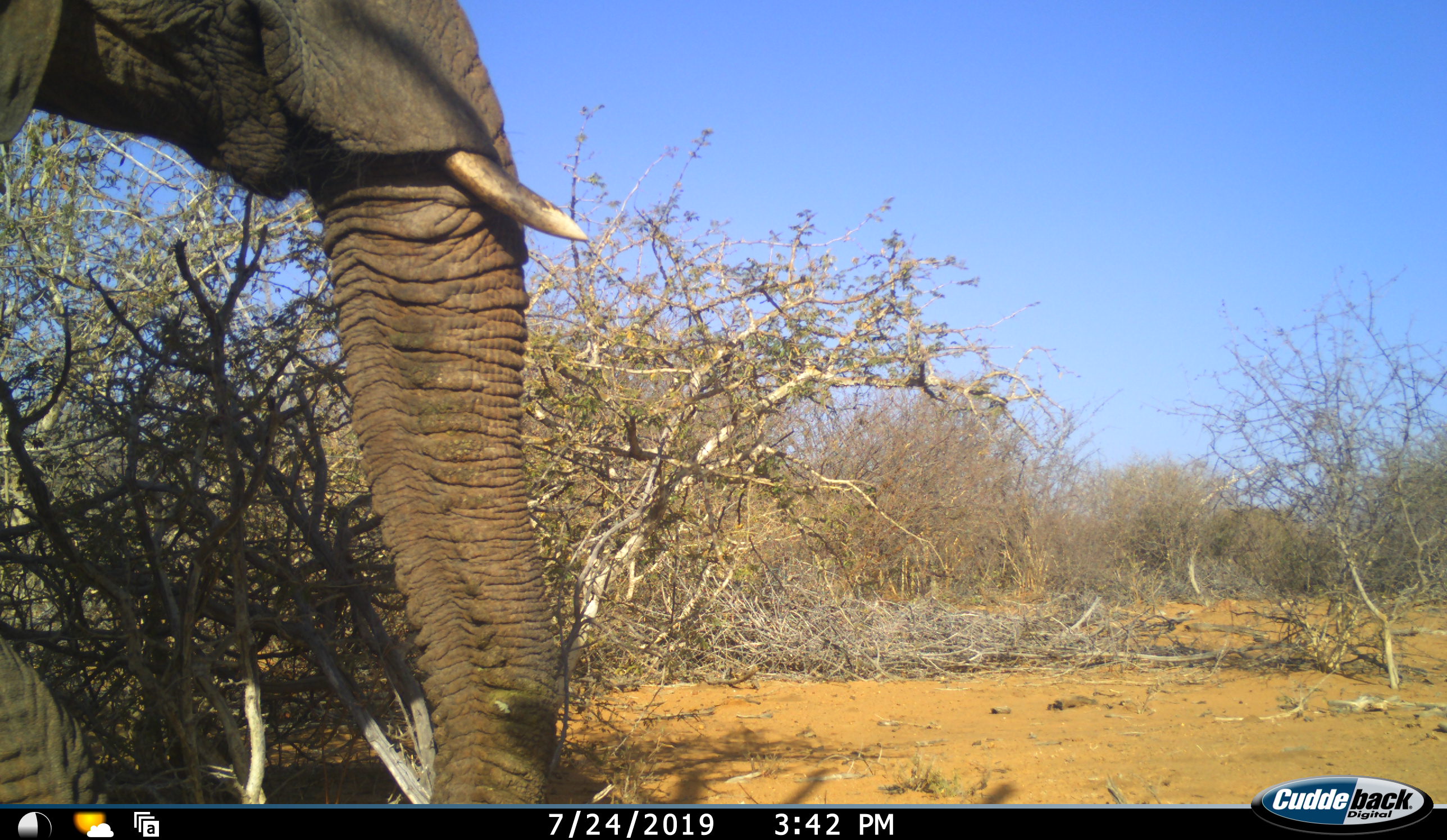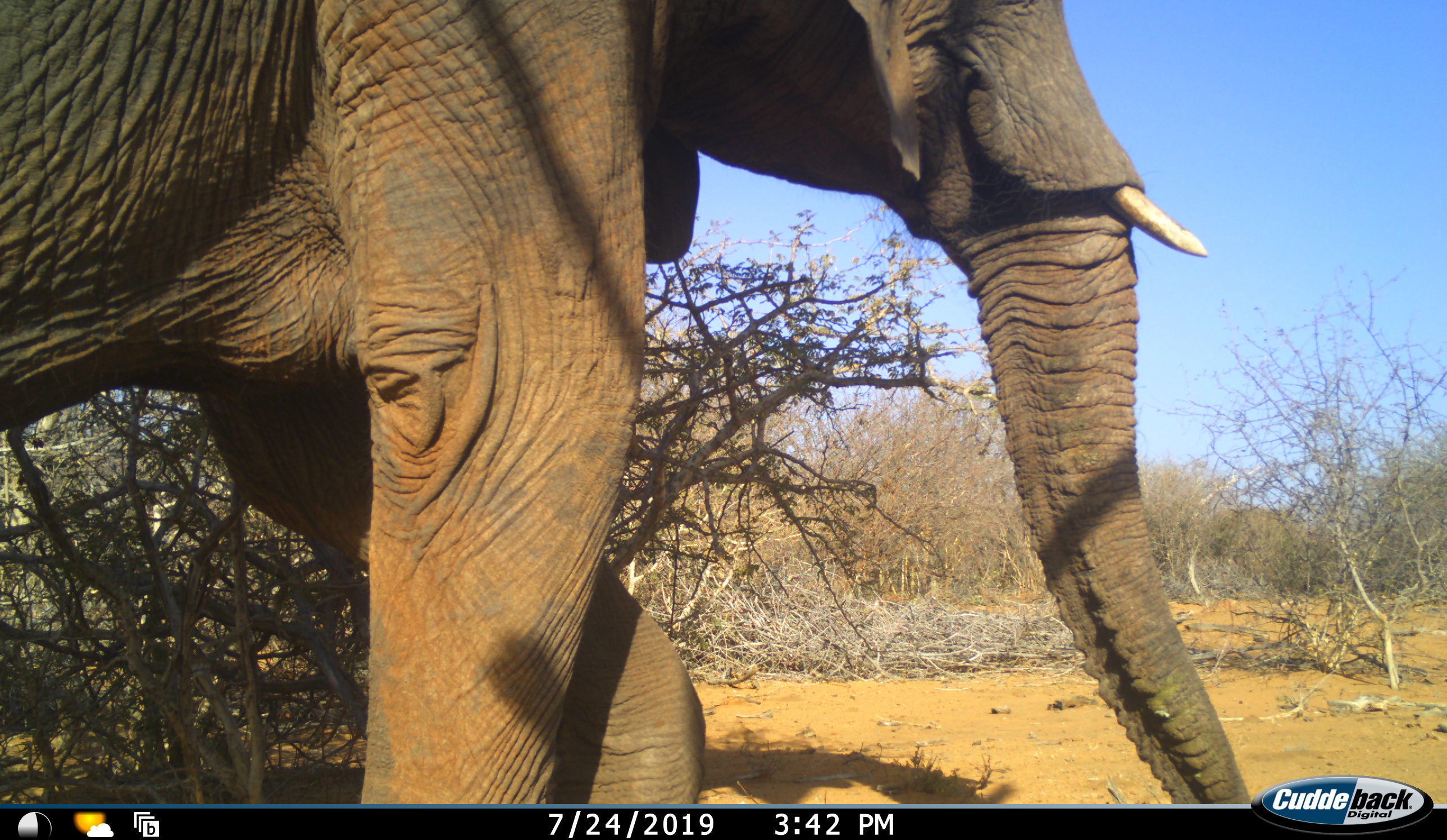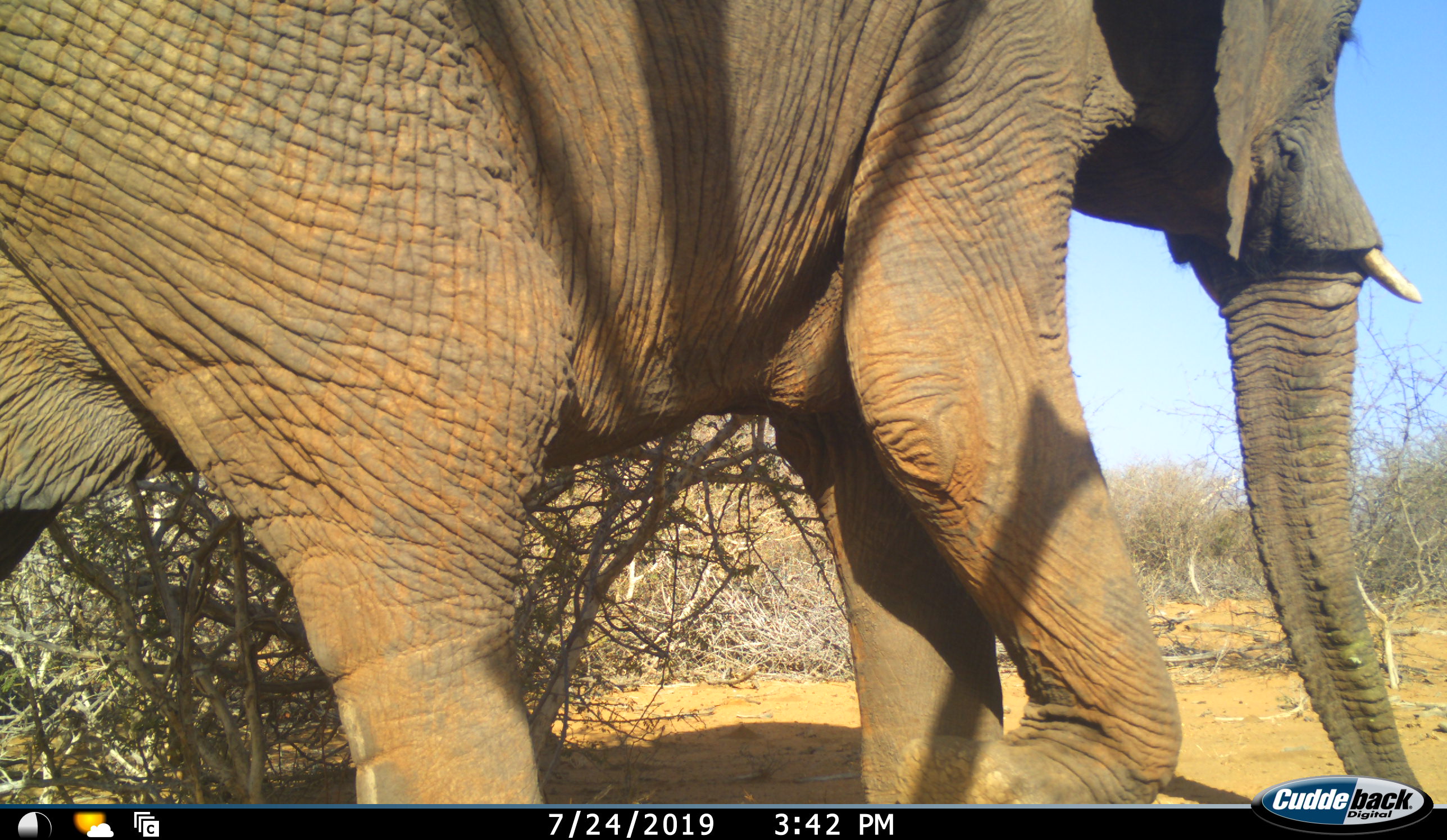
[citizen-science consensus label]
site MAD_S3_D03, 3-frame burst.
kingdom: Animalia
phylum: Chordata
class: Mammalia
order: Proboscidea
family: Elephantidae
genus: Loxodonta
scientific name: Loxodonta africana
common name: african bush elephant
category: elephant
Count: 1.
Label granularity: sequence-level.